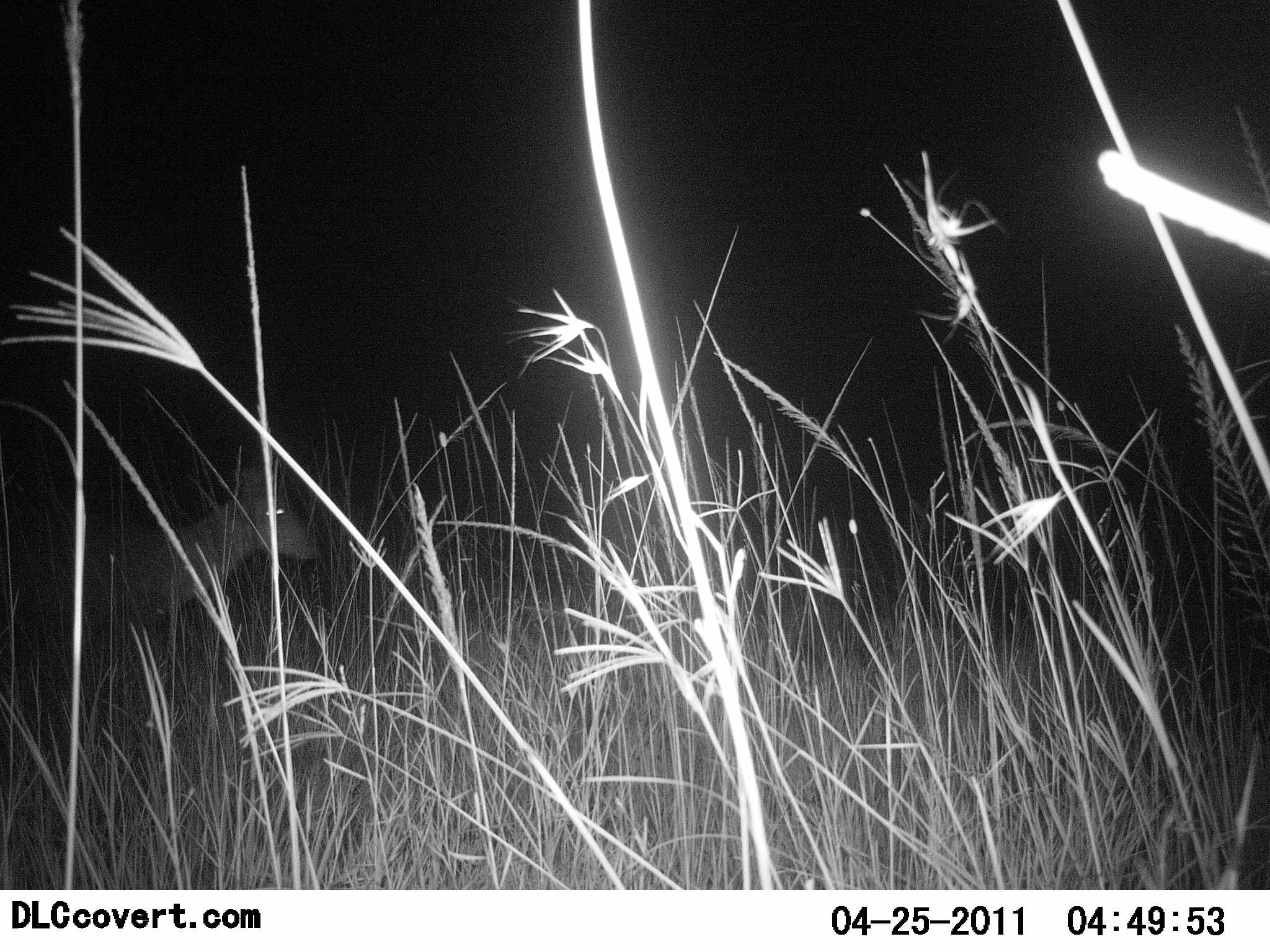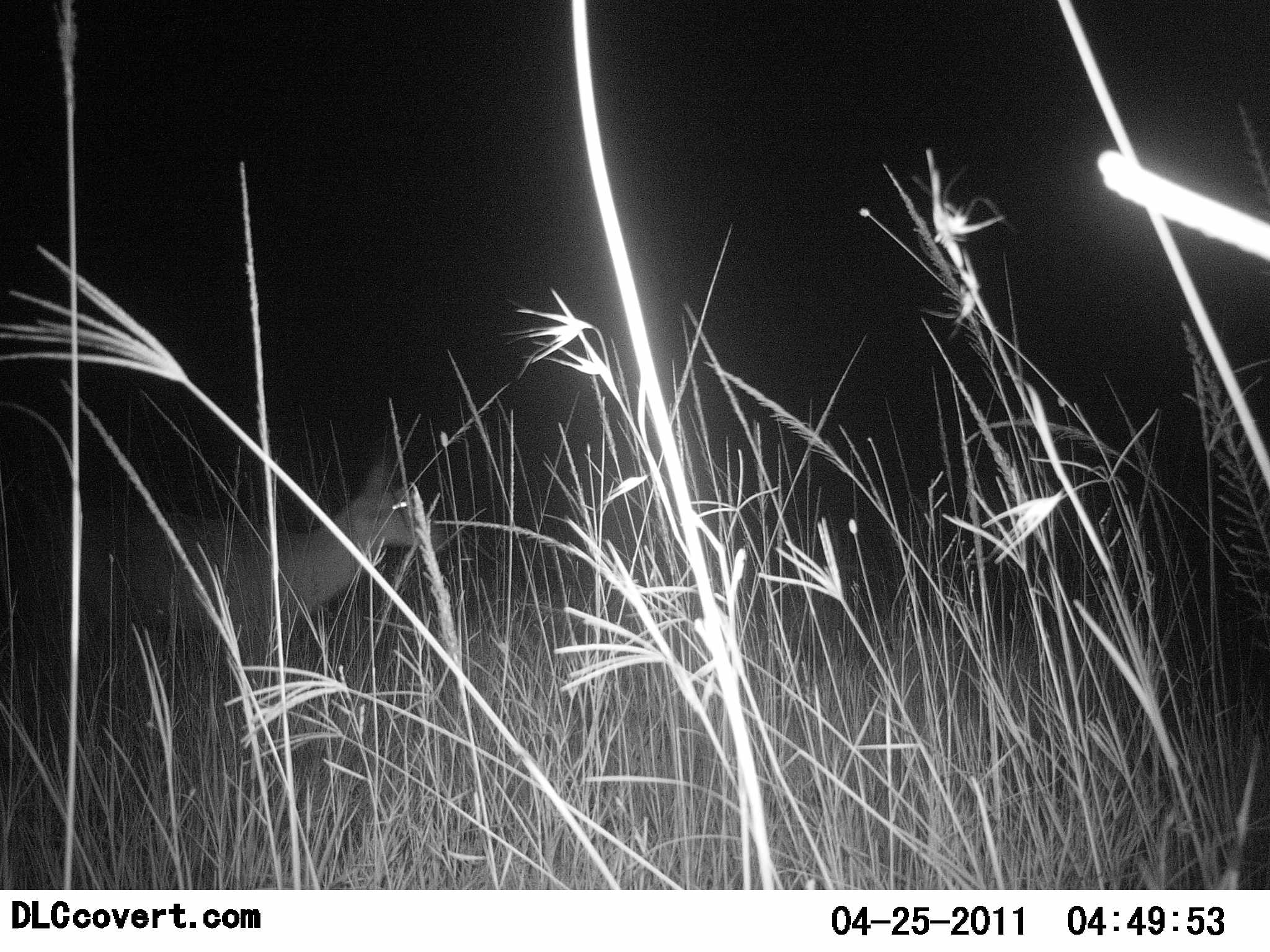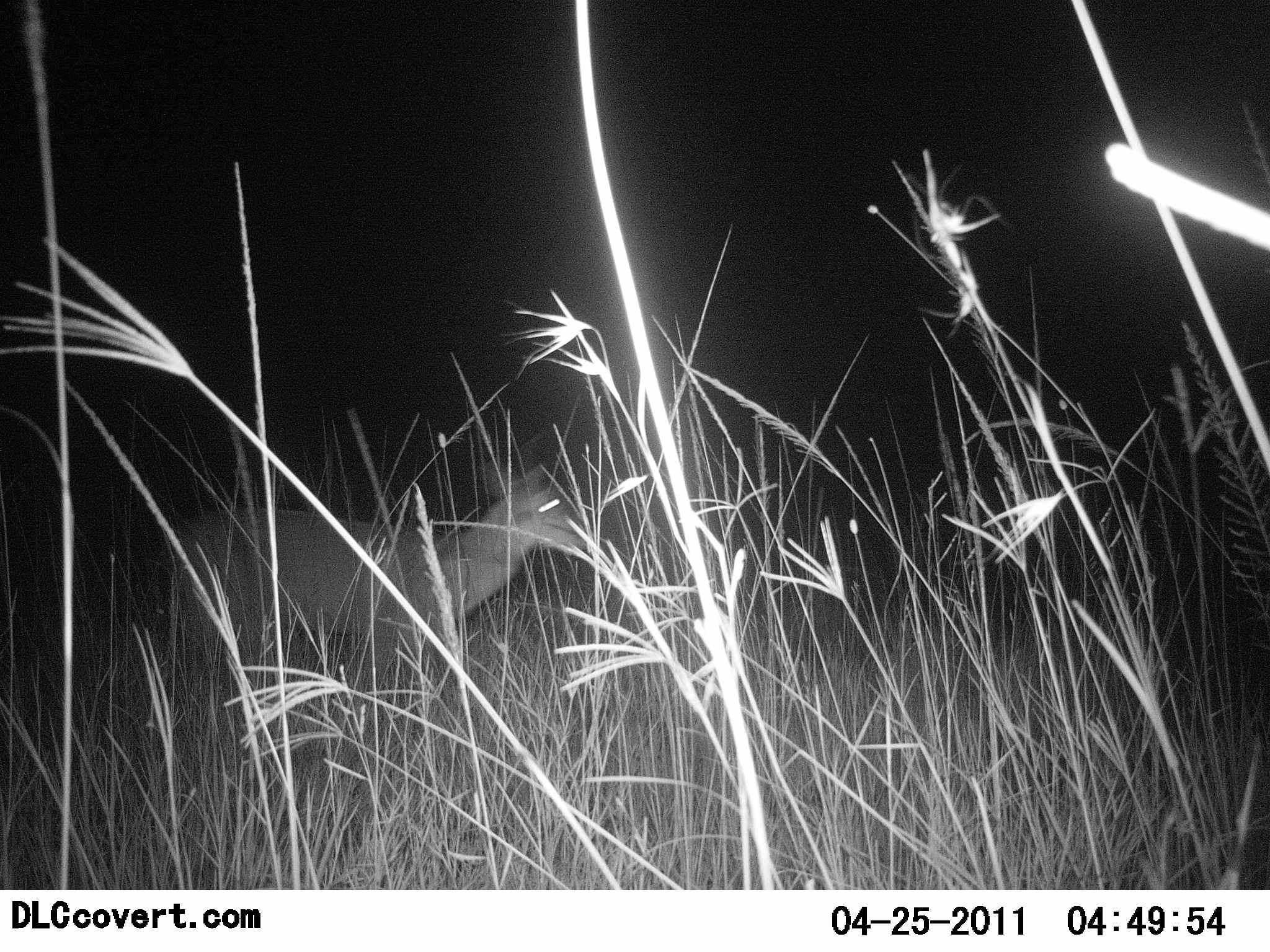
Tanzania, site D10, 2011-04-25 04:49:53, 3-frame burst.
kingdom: Animalia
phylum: Chordata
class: Mammalia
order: Artiodactyla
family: Bovidae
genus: Redunca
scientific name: Redunca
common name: reedbuck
Reedbuck (Redunca), count 1. Behavior (volunteer vote fractions): standing 18%, resting 0%, moving 91%, interacting 0%. Young present (vote fraction): 0%. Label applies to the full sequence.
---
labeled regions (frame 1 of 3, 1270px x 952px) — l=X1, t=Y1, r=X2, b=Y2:
animal: l=38, t=456, r=318, b=646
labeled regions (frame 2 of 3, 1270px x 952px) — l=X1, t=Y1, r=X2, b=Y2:
animal: l=68, t=448, r=454, b=696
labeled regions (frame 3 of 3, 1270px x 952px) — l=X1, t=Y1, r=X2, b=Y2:
animal: l=162, t=464, r=589, b=738